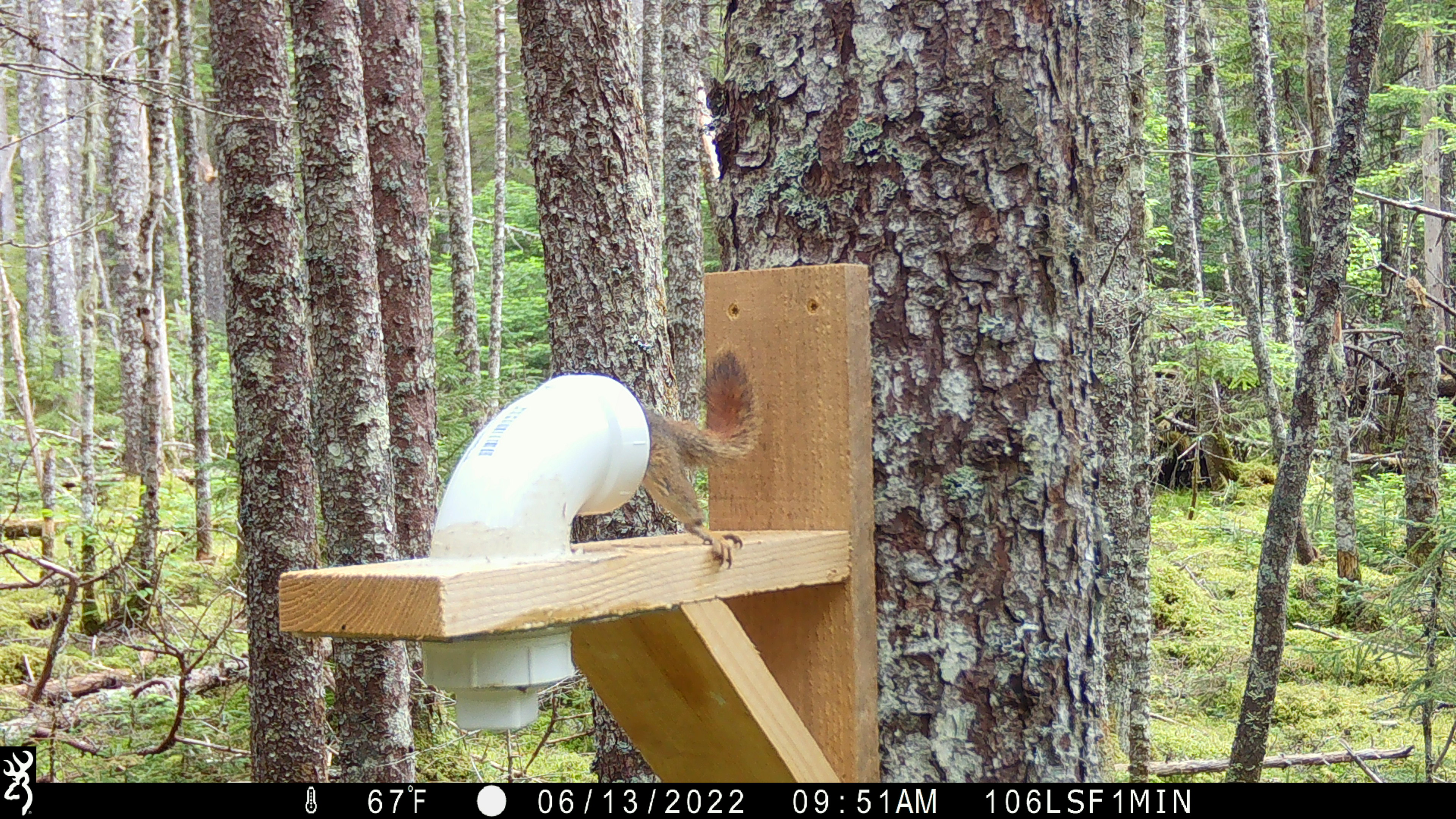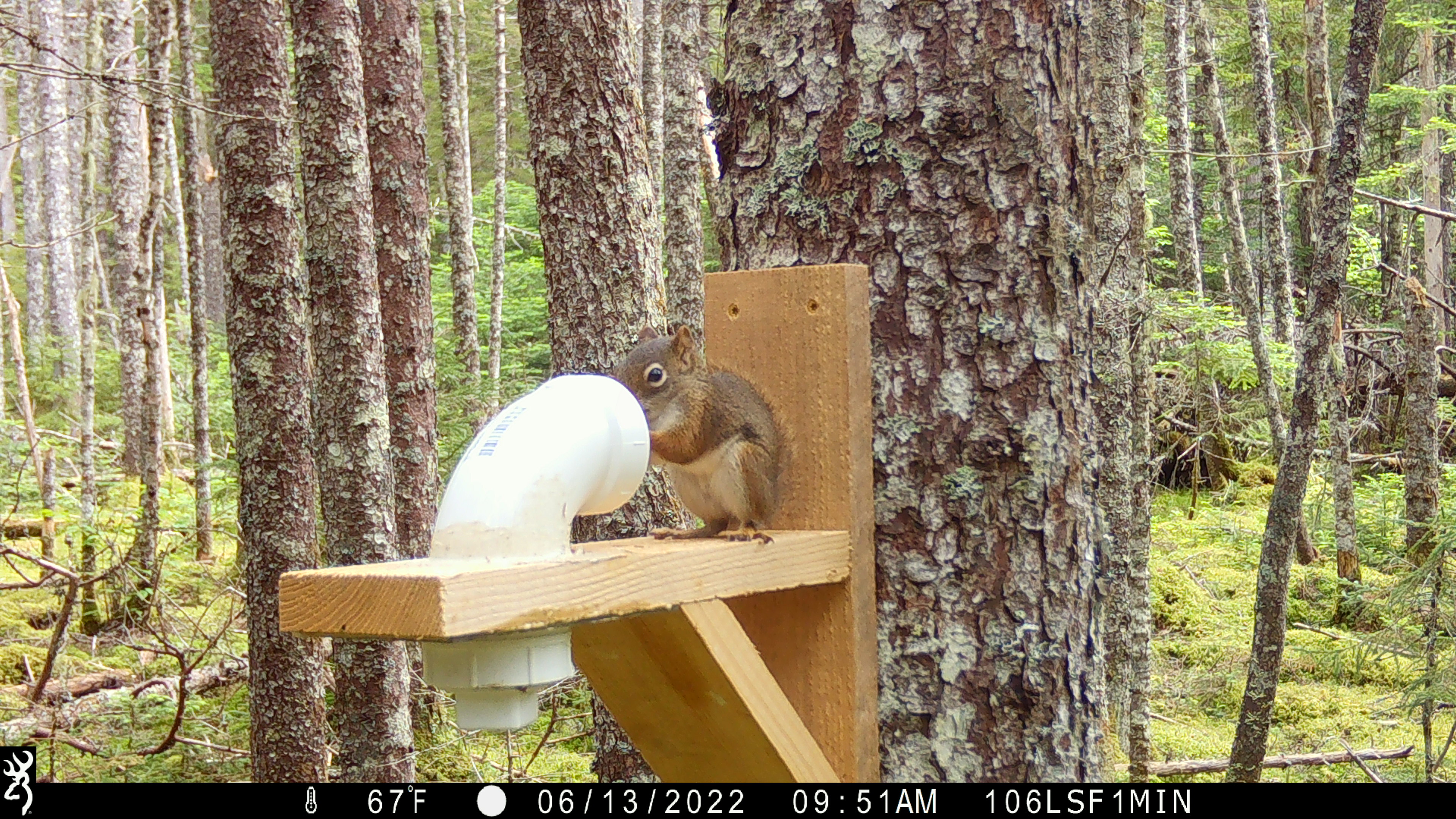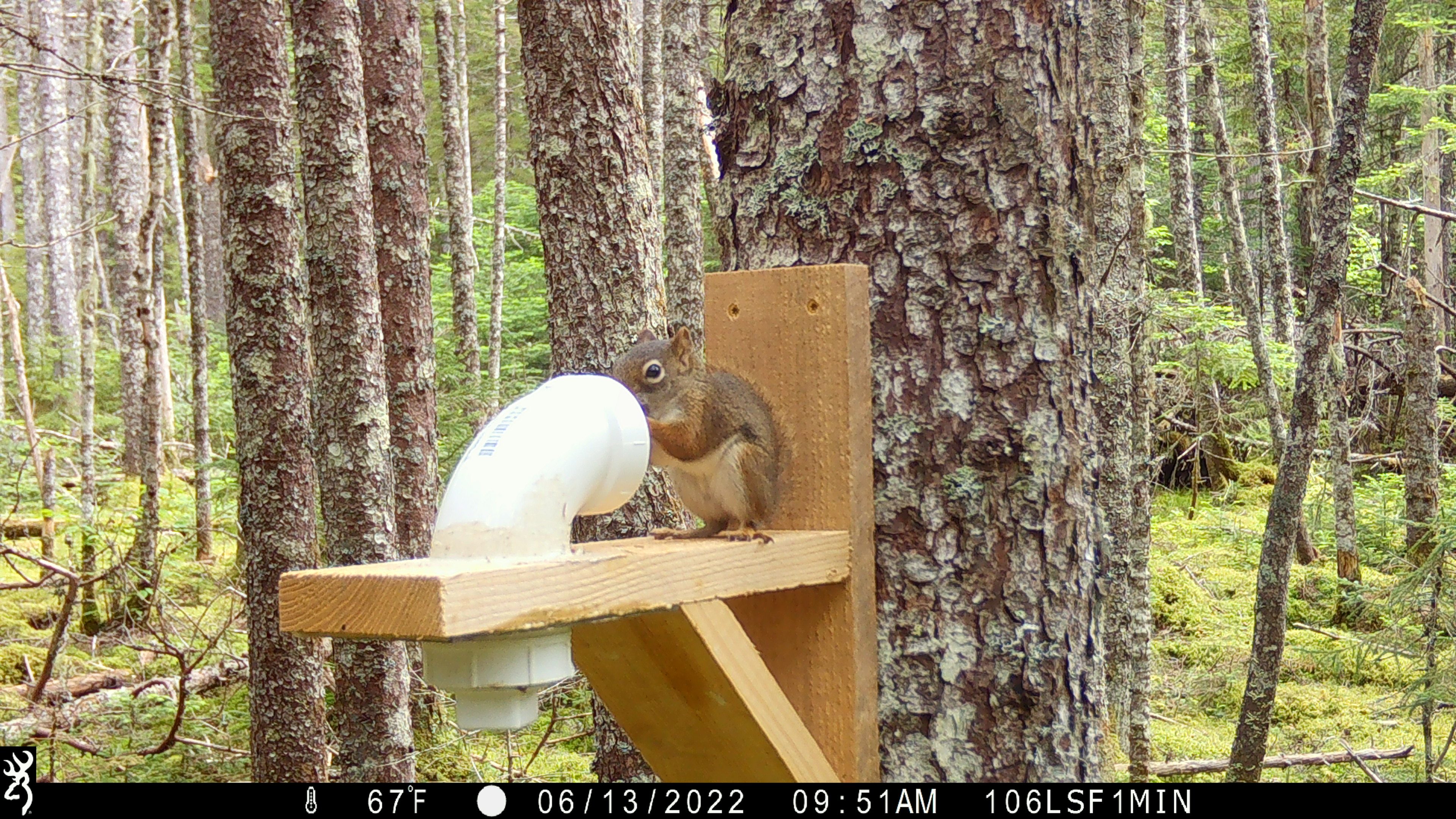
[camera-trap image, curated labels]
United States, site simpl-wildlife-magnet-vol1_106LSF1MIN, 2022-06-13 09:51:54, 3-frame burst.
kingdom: Animalia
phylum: Chordata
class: Mammalia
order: Rodentia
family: Sciuridae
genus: Tamiasciurus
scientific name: Tamiasciurus hudsonicus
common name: red squirrel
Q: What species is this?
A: Red squirrel (Tamiasciurus hudsonicus).